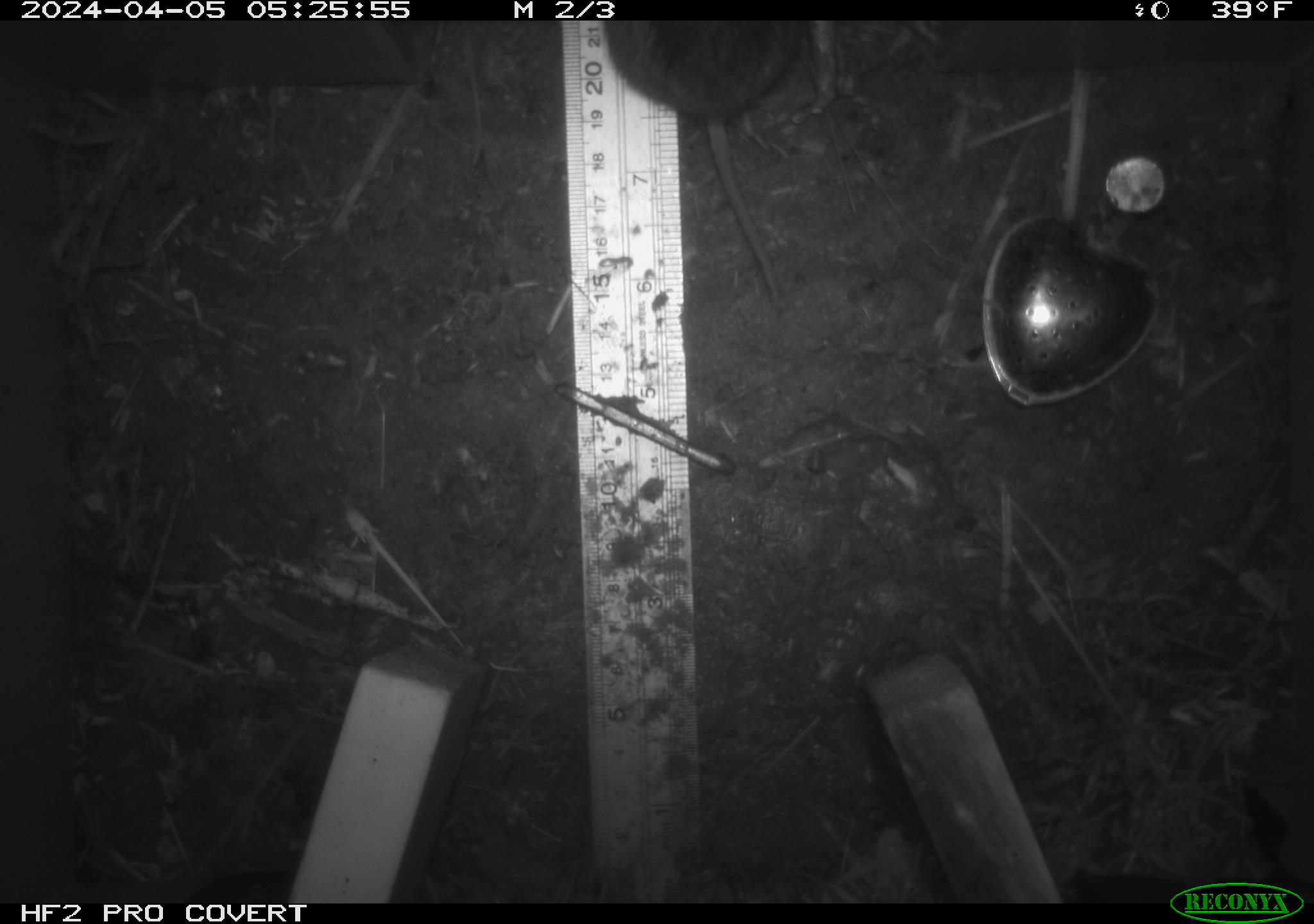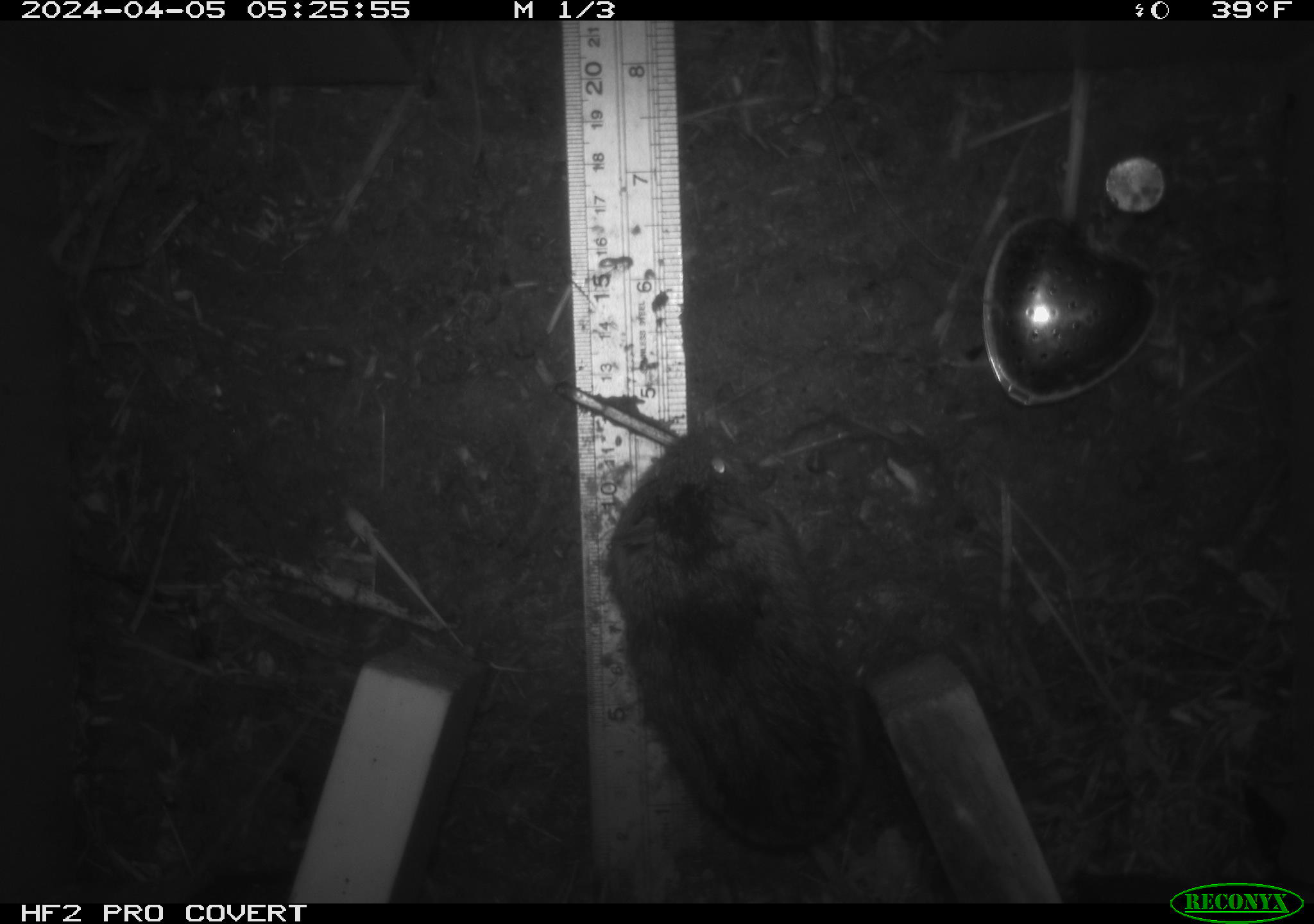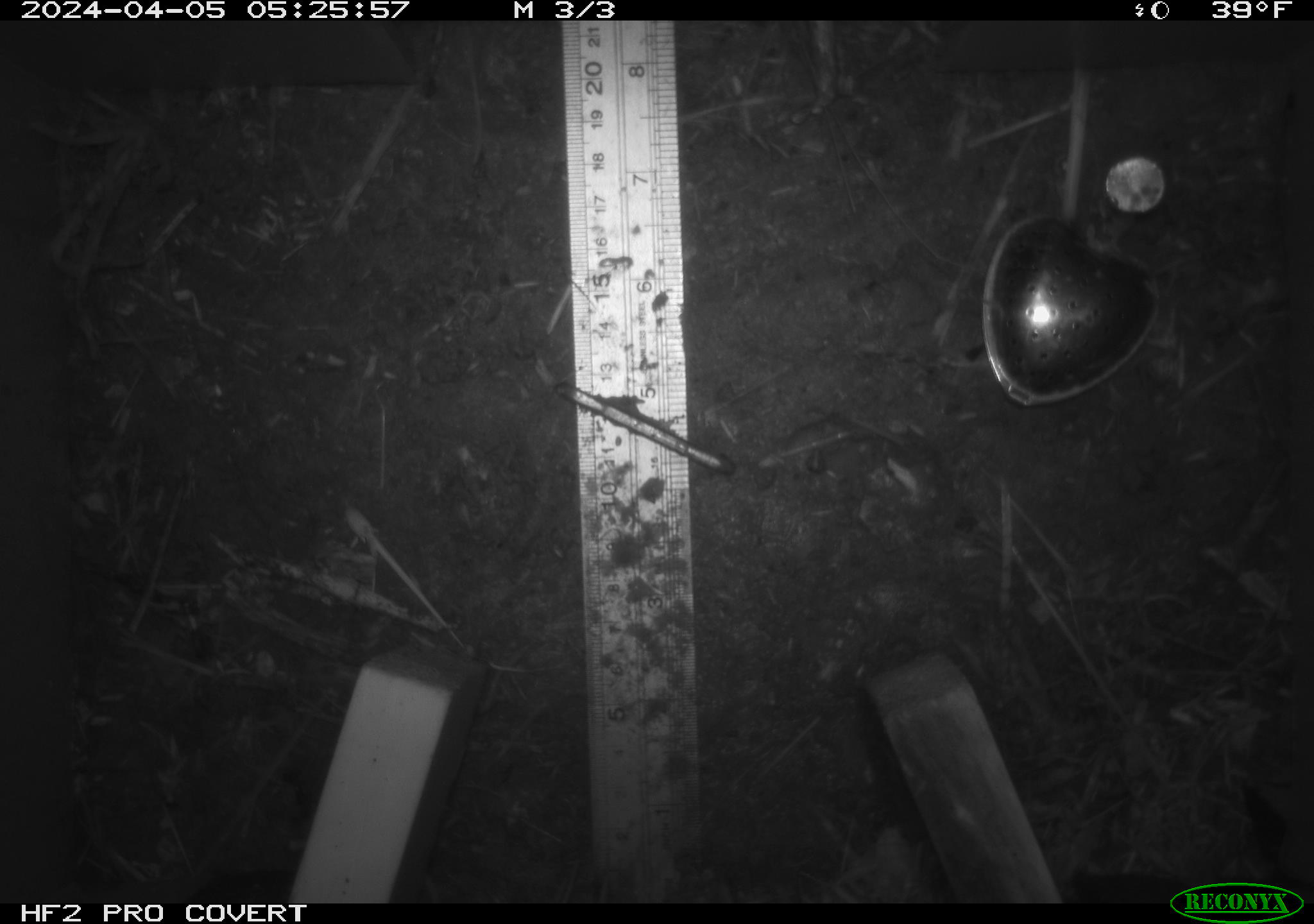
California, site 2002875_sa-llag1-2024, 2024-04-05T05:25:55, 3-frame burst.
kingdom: Animalia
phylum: Chordata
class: Mammalia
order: Rodentia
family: Cricetidae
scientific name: Arvicolinae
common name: voles, lemmings, and muskrats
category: arvicolinae subfamily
Arvicolinae subfamily (voles, lemmings, and muskrats) (Arvicolinae).